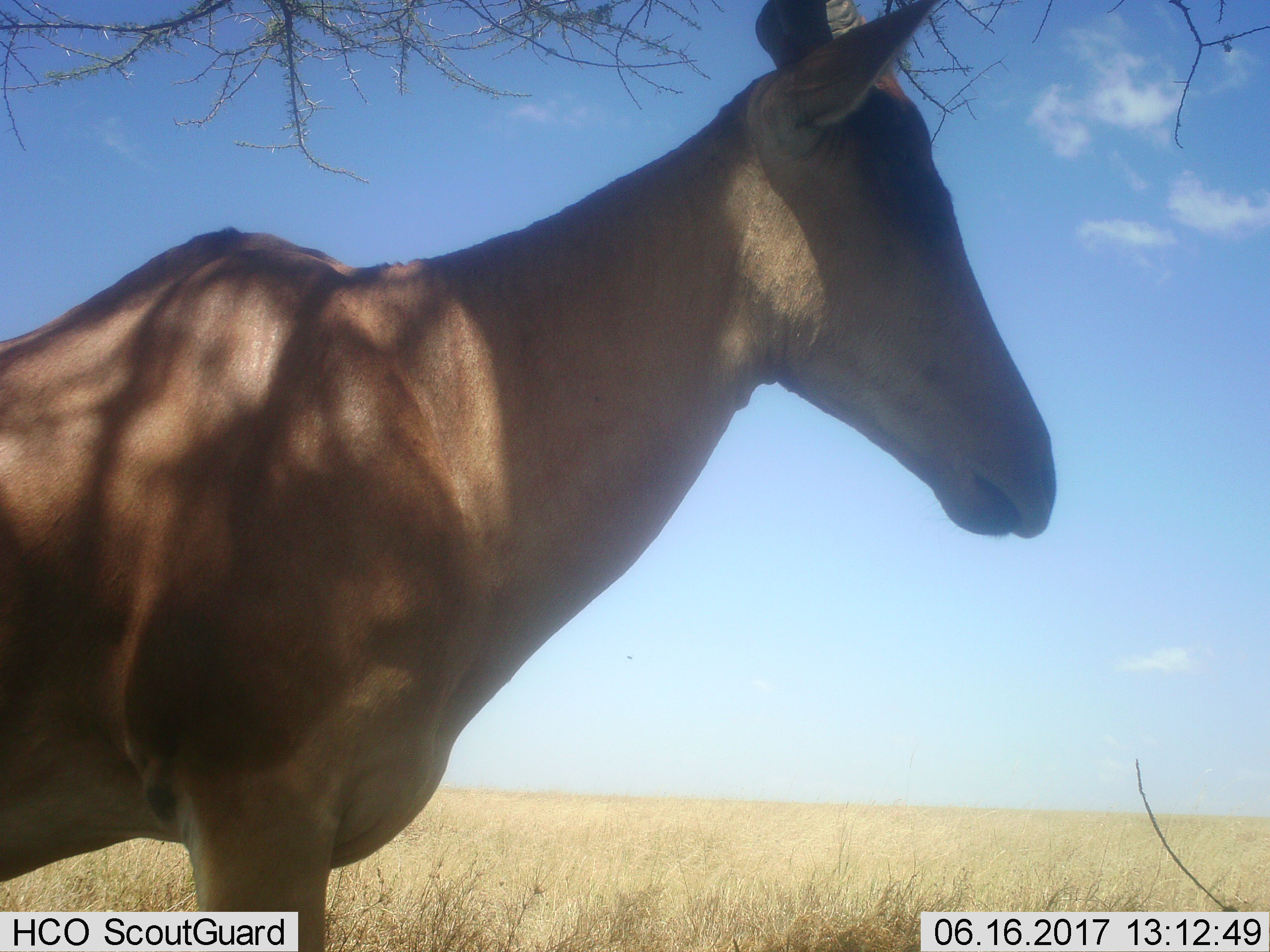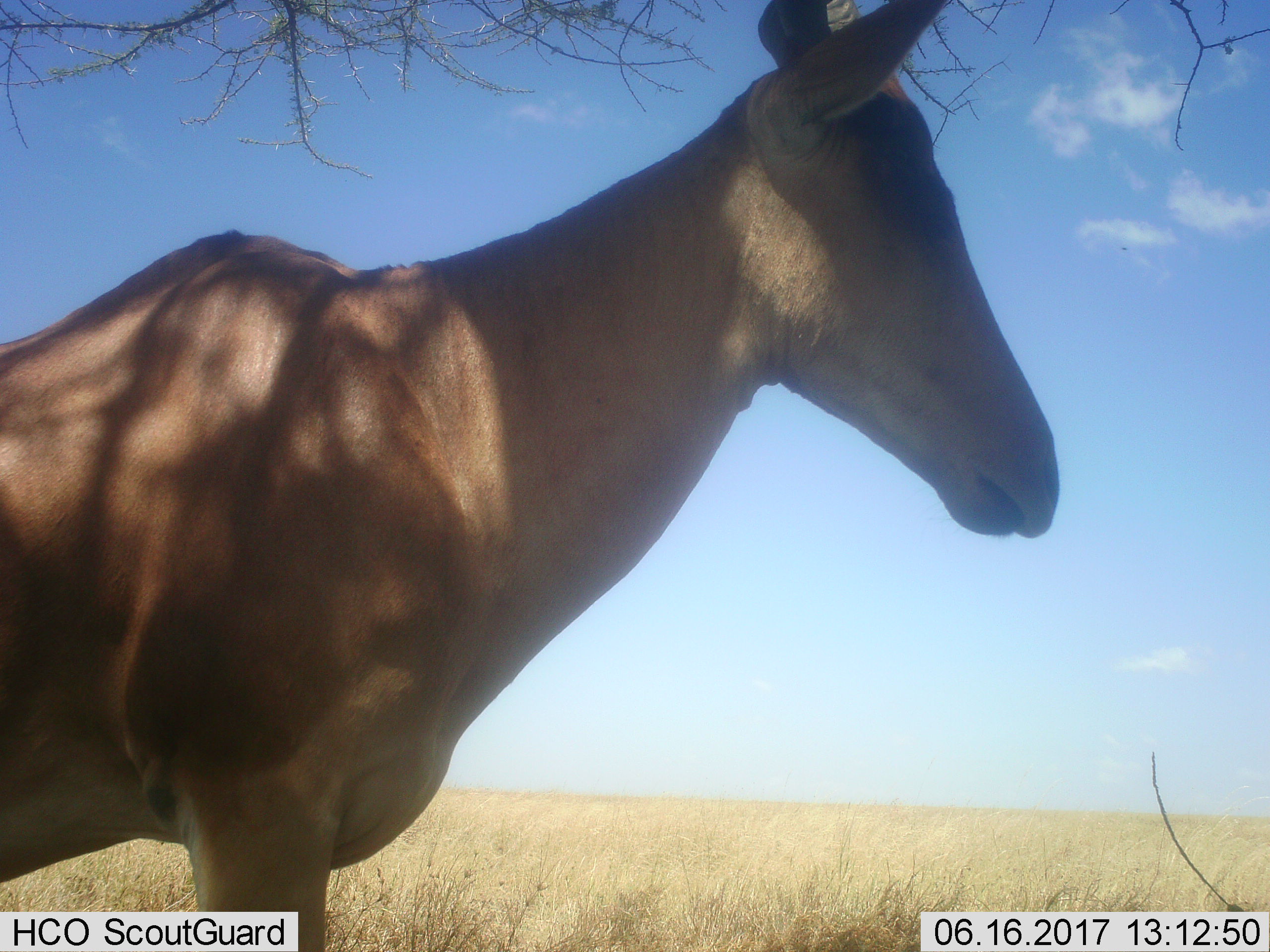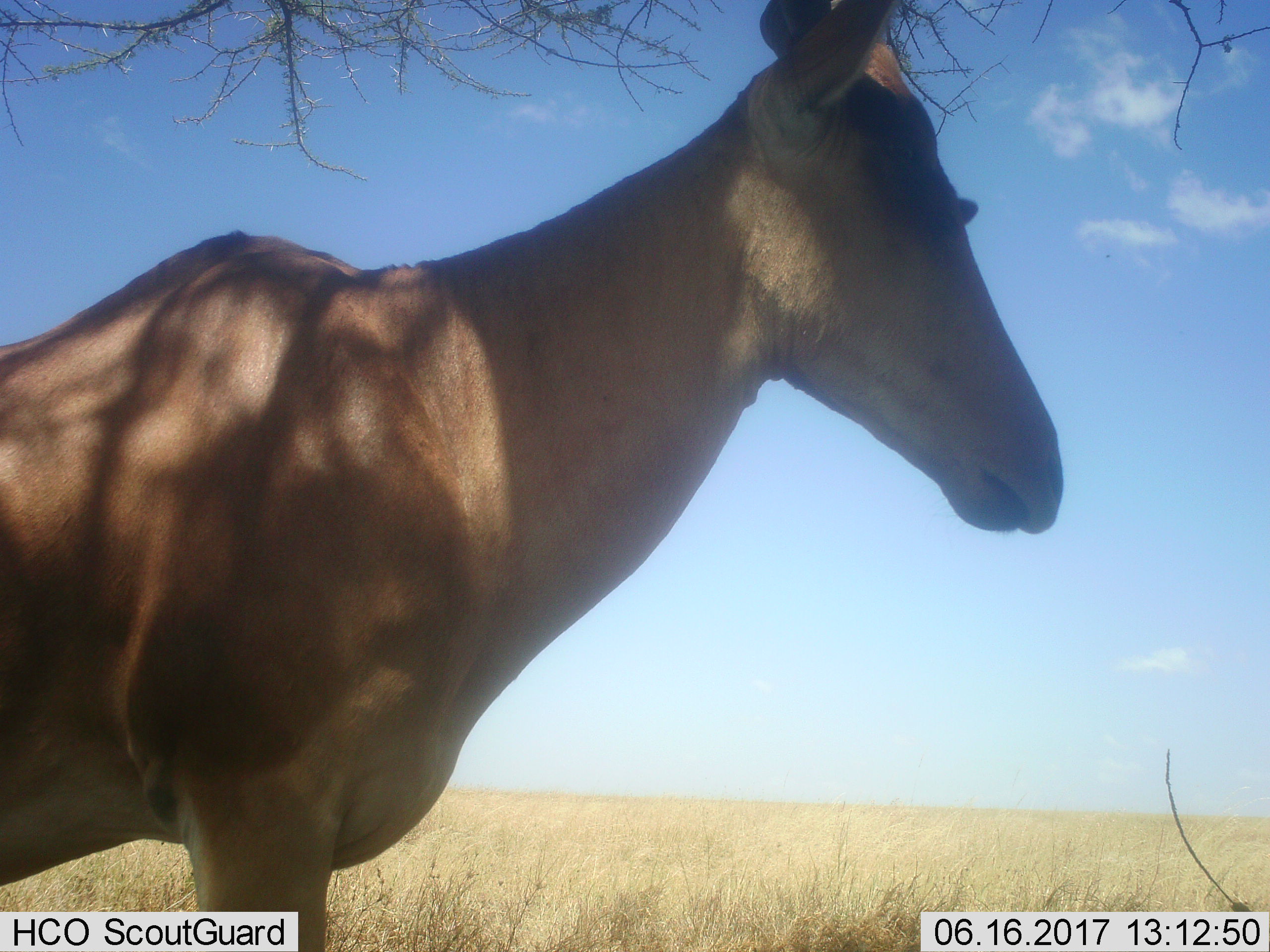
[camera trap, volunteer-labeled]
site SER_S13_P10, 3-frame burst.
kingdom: Animalia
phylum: Chordata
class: Mammalia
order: Artiodactyla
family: Bovidae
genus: Alcelaphus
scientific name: Alcelaphus buselaphus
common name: hartebeest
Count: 1.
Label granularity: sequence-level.